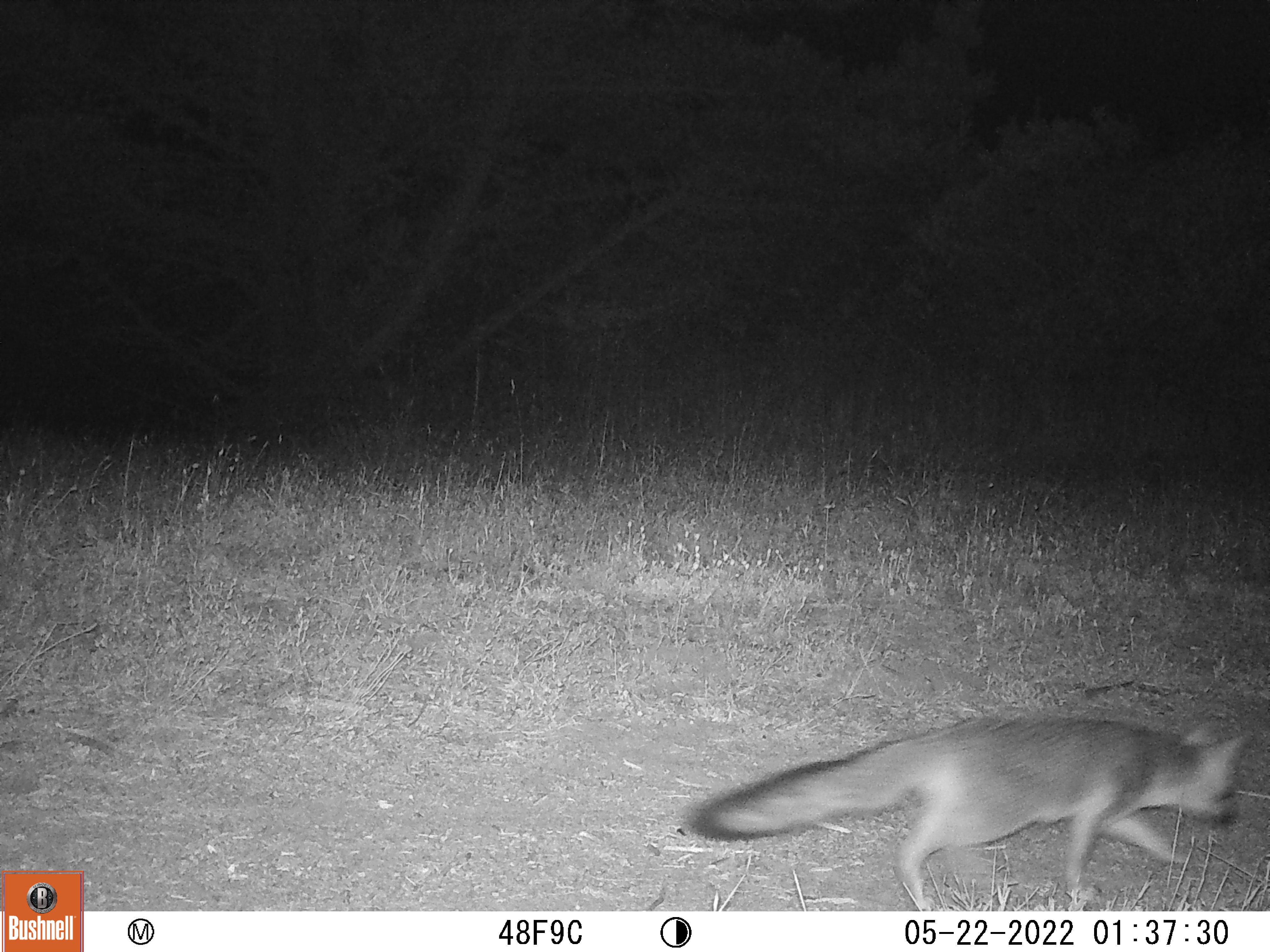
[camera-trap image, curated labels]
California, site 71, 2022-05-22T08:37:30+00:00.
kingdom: Animalia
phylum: Chordata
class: Mammalia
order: Carnivora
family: Canidae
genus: Urocyon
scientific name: Urocyon cinereoargenteus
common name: gray fox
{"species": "gray fox (Urocyon cinereoargenteus)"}